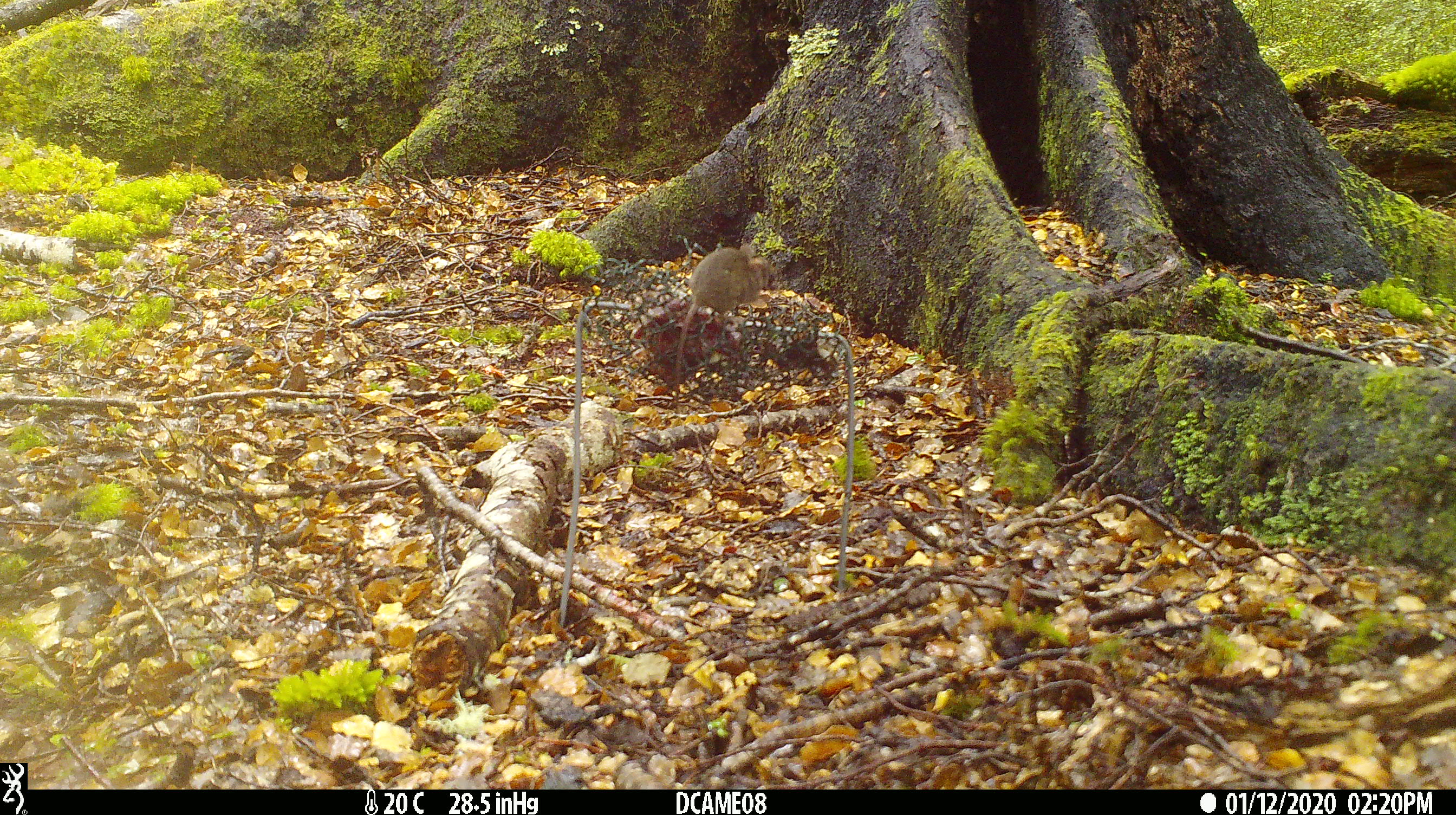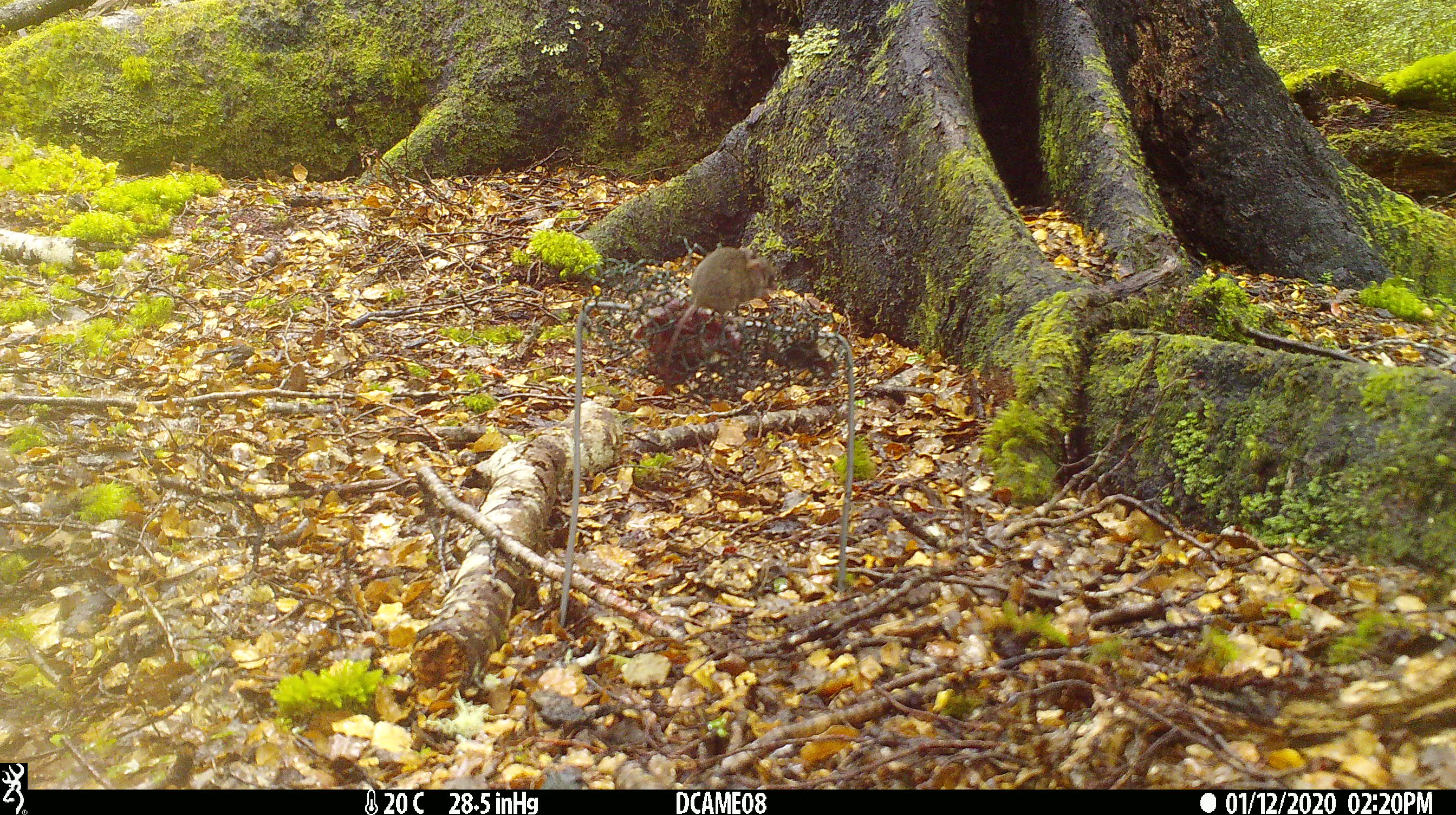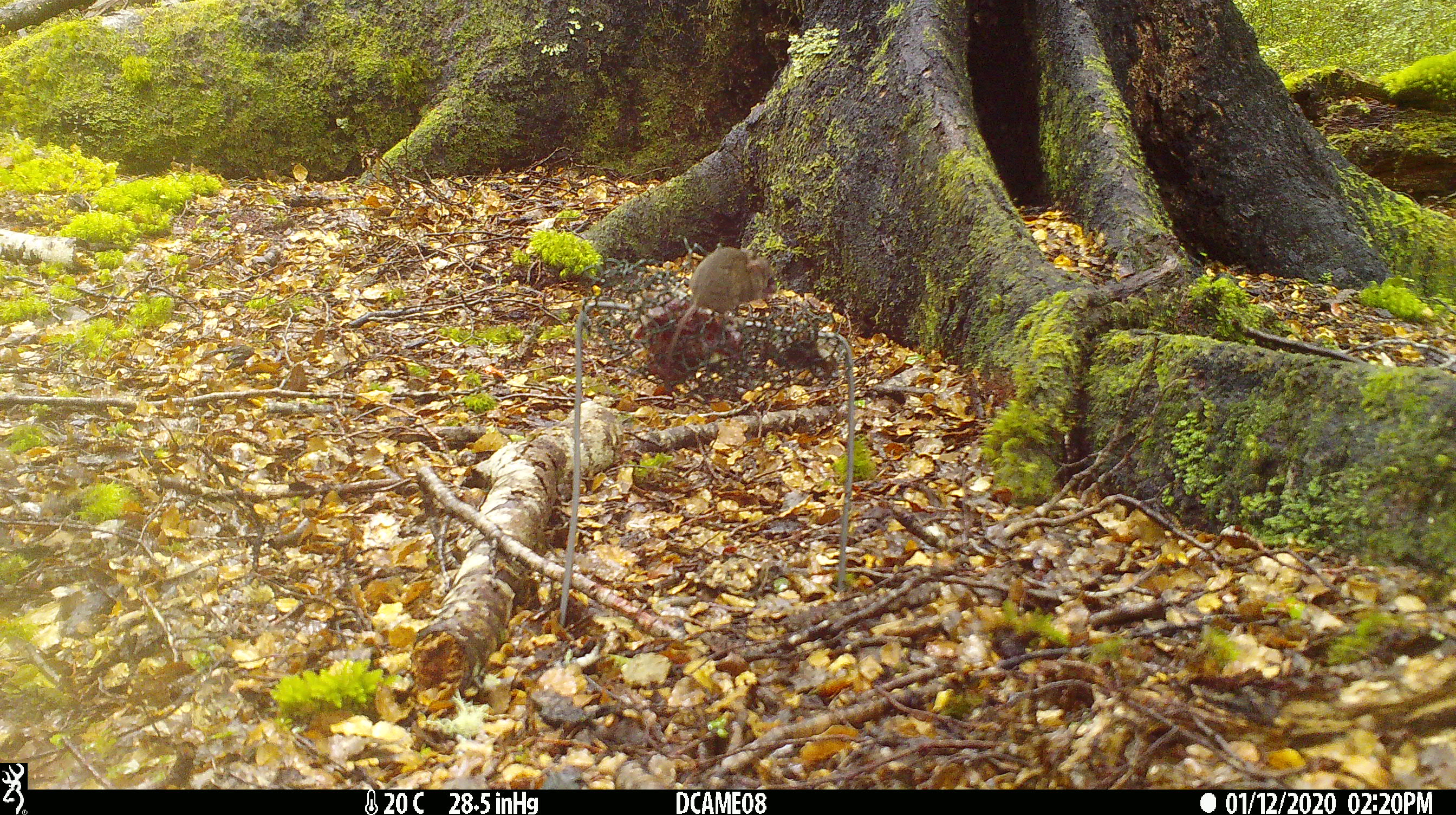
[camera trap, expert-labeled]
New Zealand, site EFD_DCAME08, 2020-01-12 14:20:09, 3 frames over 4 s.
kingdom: Animalia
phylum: Chordata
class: Mammalia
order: Rodentia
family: Muridae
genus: Mus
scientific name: Mus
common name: mouse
Mouse (Mus).